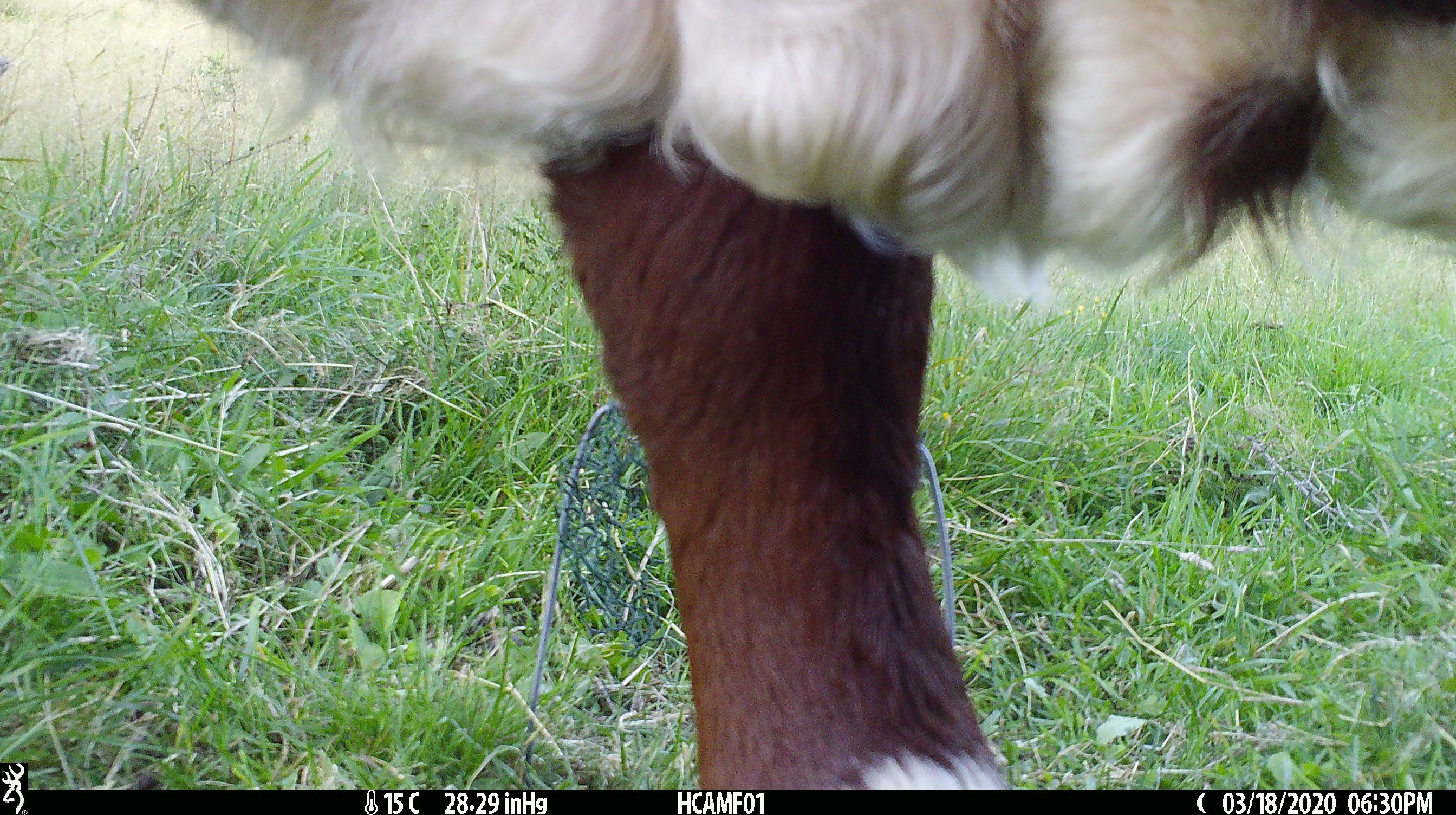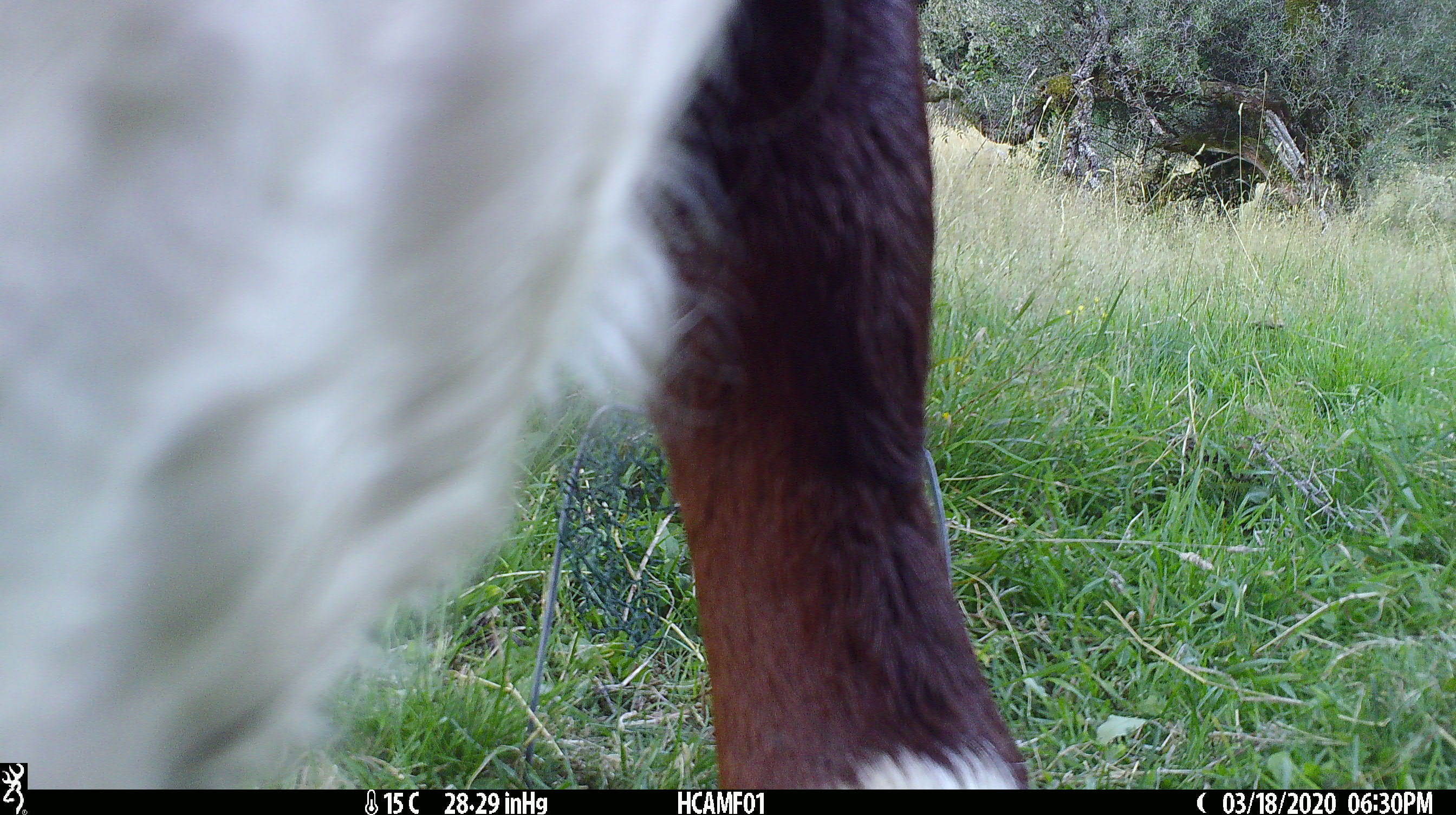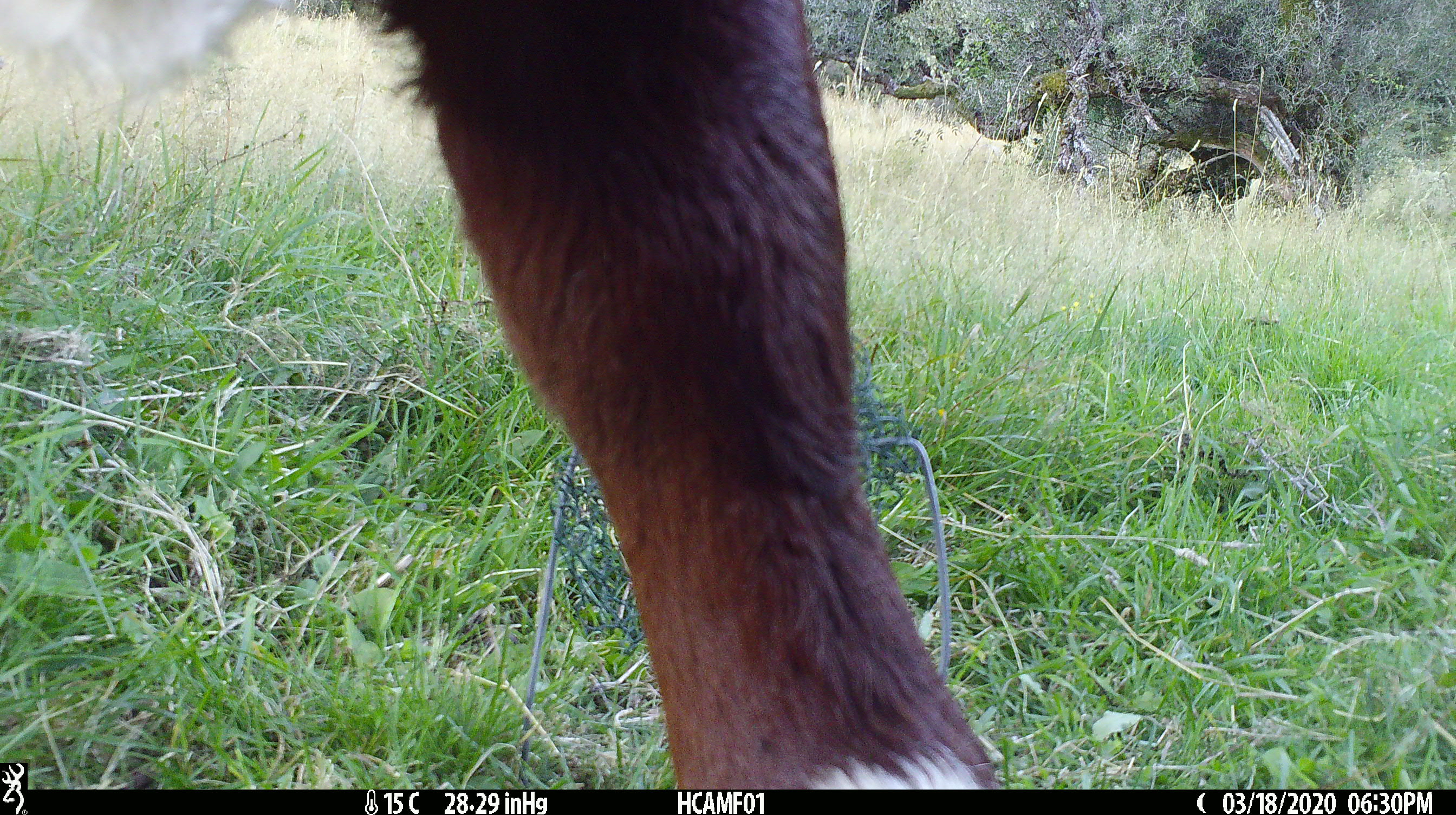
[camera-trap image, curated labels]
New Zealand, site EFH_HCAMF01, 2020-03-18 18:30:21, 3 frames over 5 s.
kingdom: Animalia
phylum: Chordata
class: Mammalia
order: Artiodactyla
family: Bovidae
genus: Bos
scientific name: Bos taurus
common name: domestic cow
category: cow